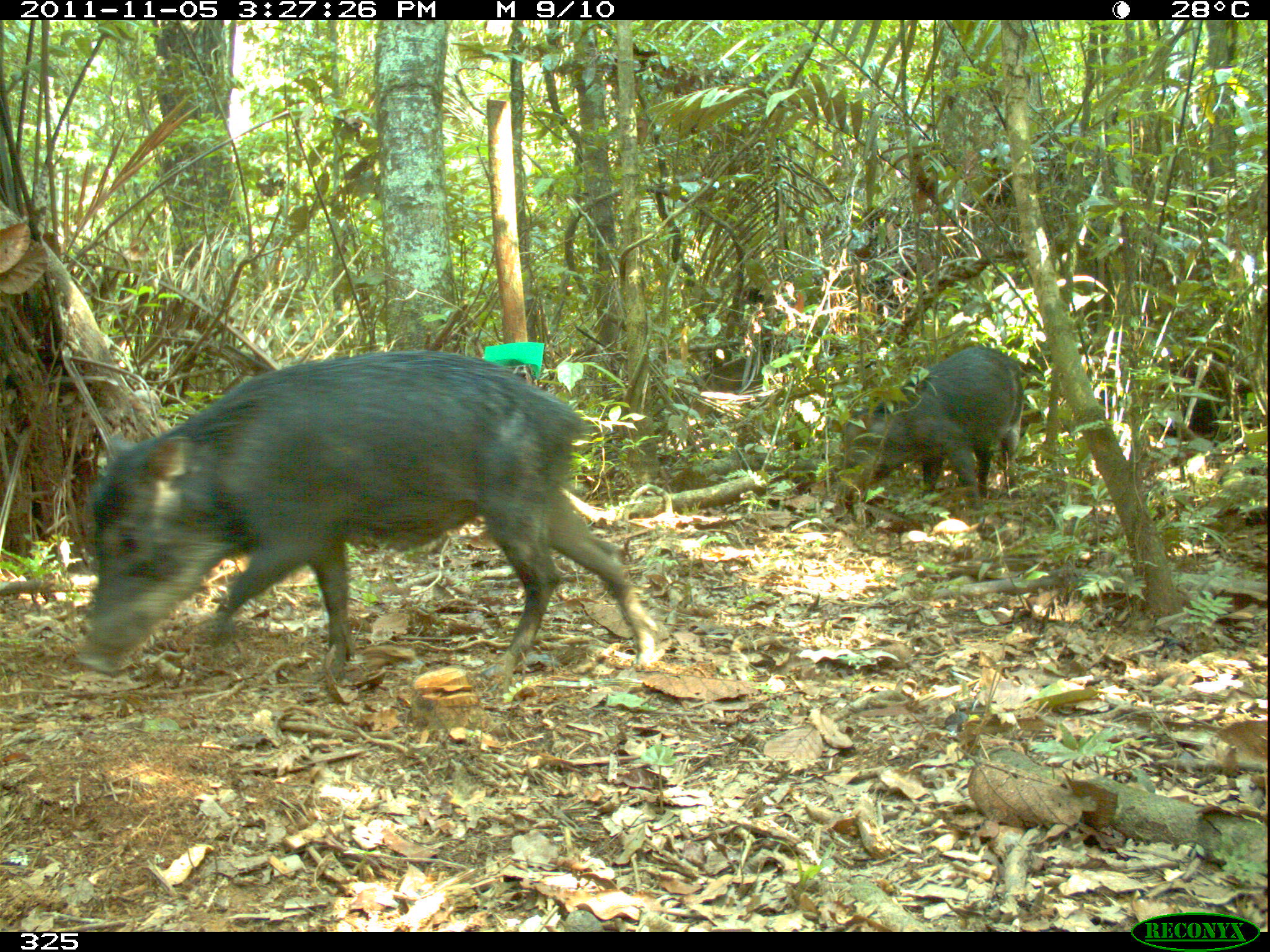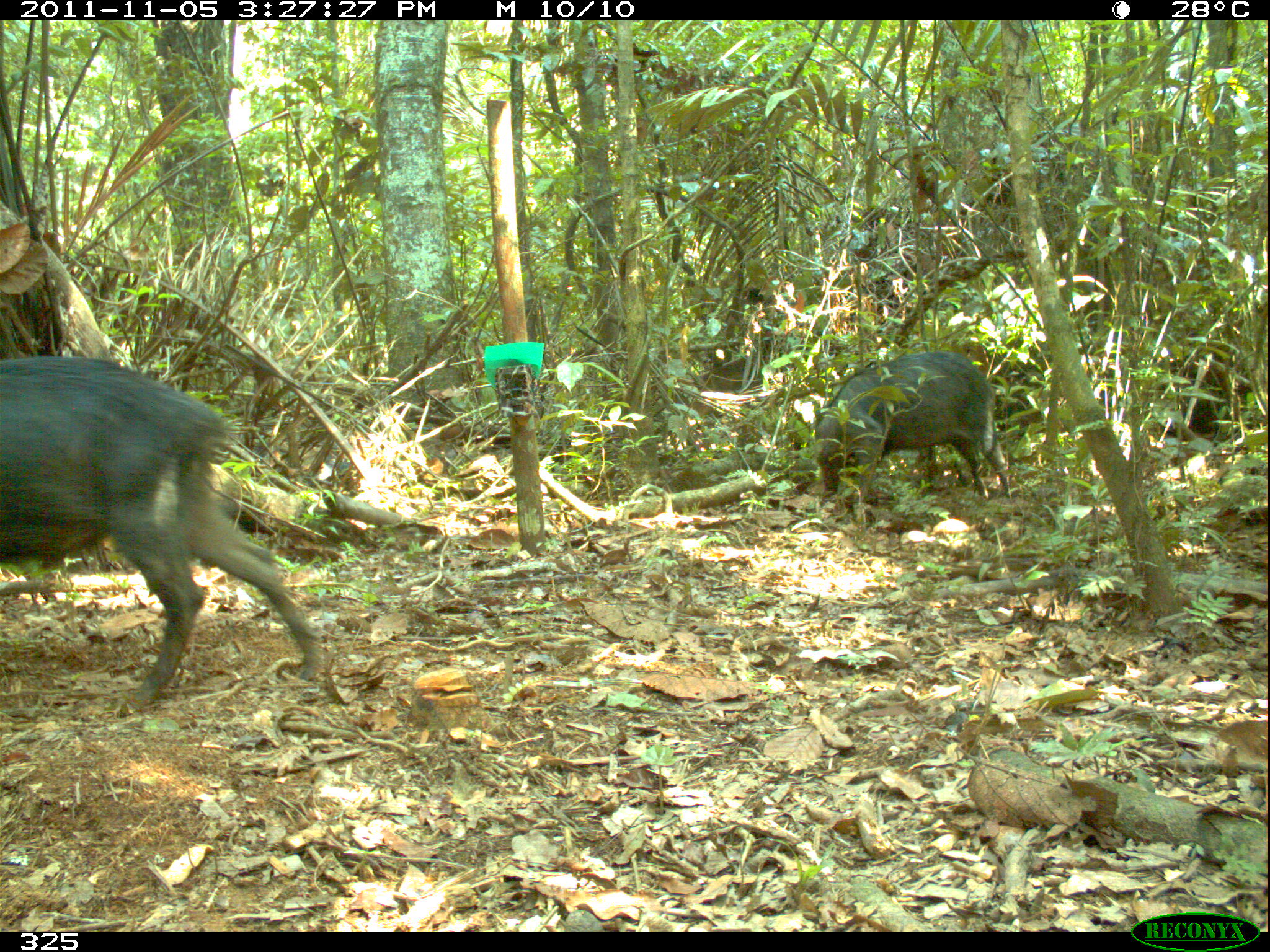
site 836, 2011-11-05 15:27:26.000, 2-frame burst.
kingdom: Animalia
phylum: Chordata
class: Mammalia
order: Artiodactyla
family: Tayassuidae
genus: Tayassu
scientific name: Tayassu pecari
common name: white-lipped peccary